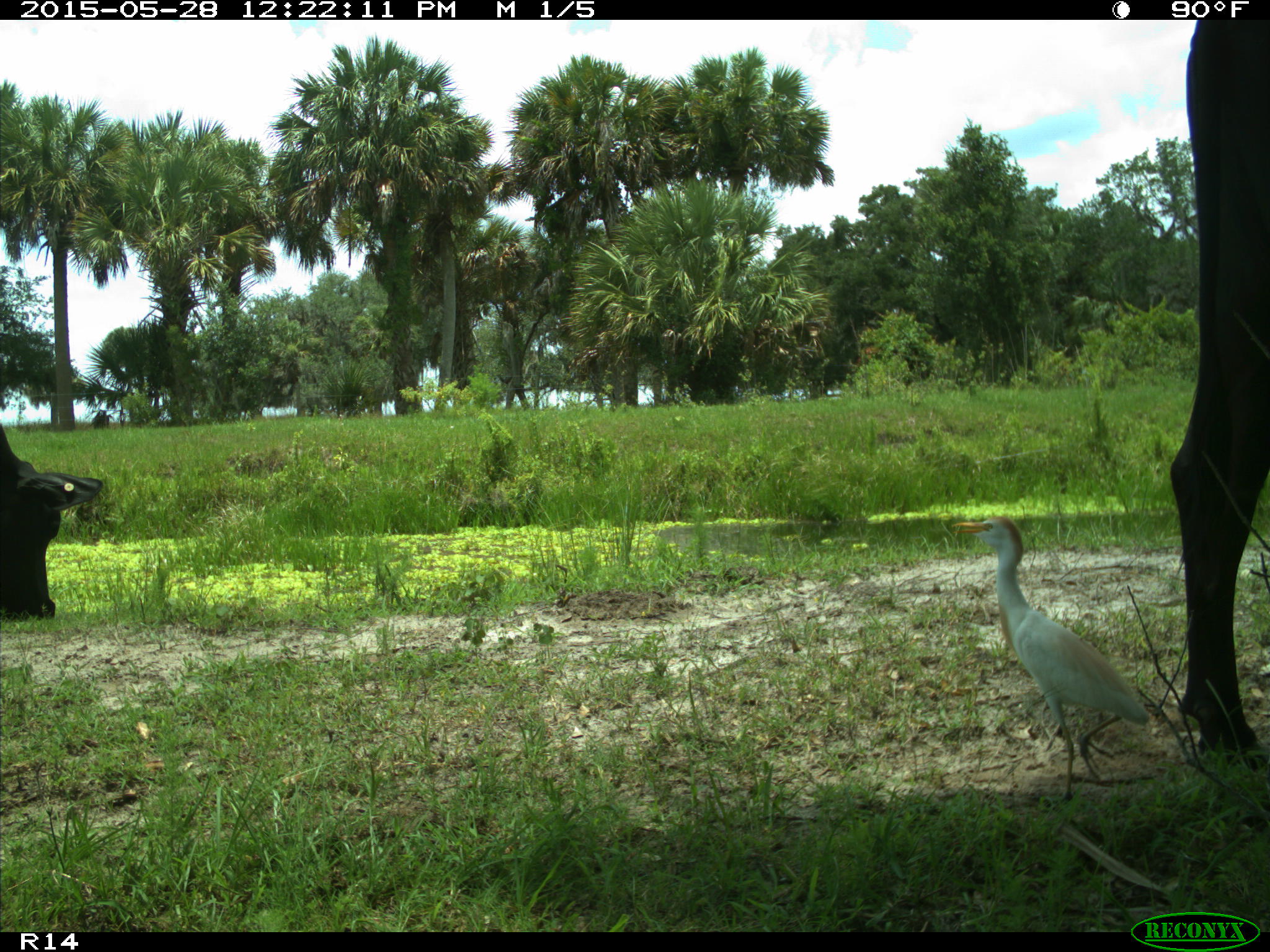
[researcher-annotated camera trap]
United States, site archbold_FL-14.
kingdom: Animalia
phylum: Chordata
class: Mammalia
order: Artiodactyla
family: Bovidae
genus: Bos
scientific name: Bos taurus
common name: domestic cow